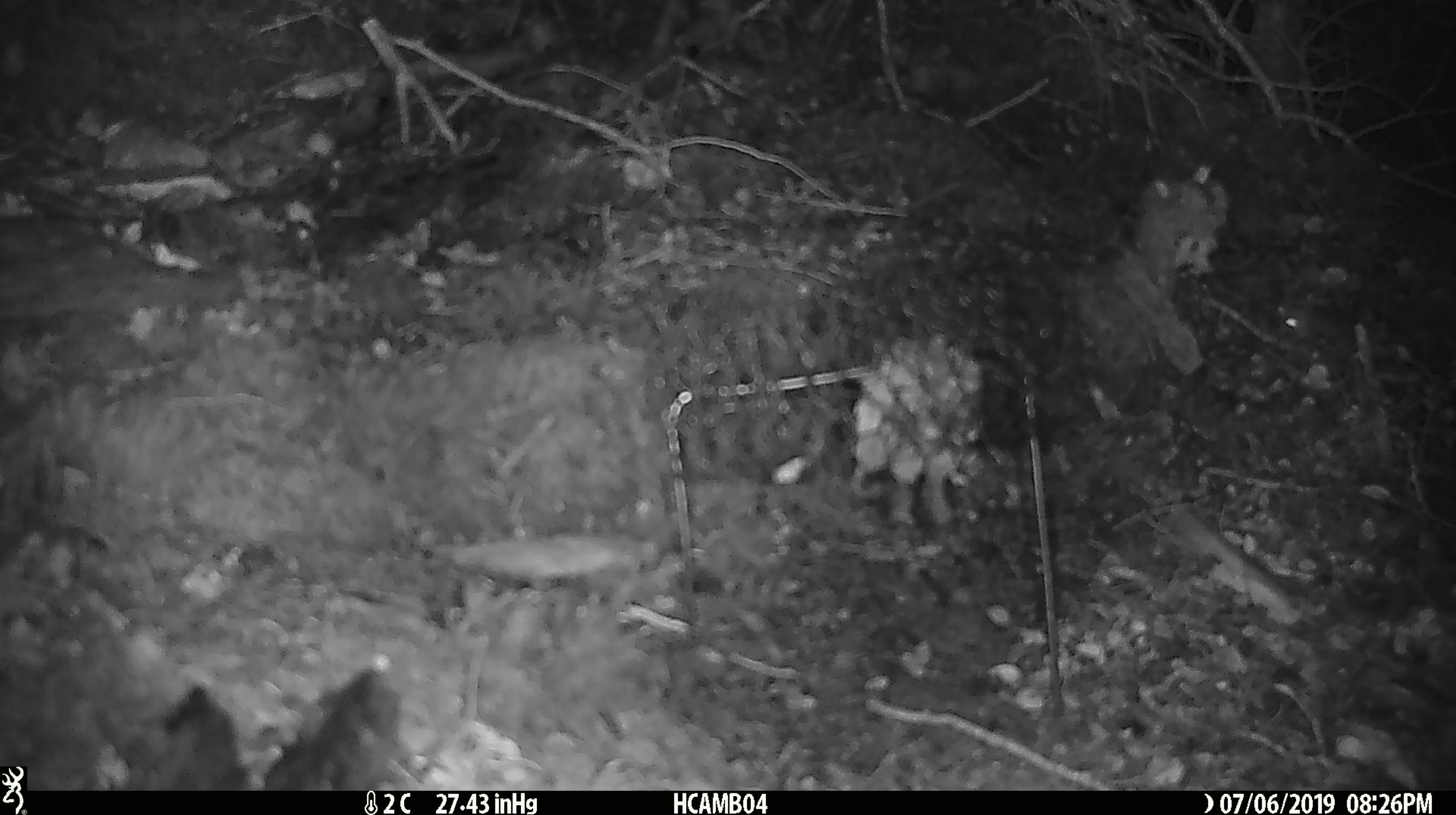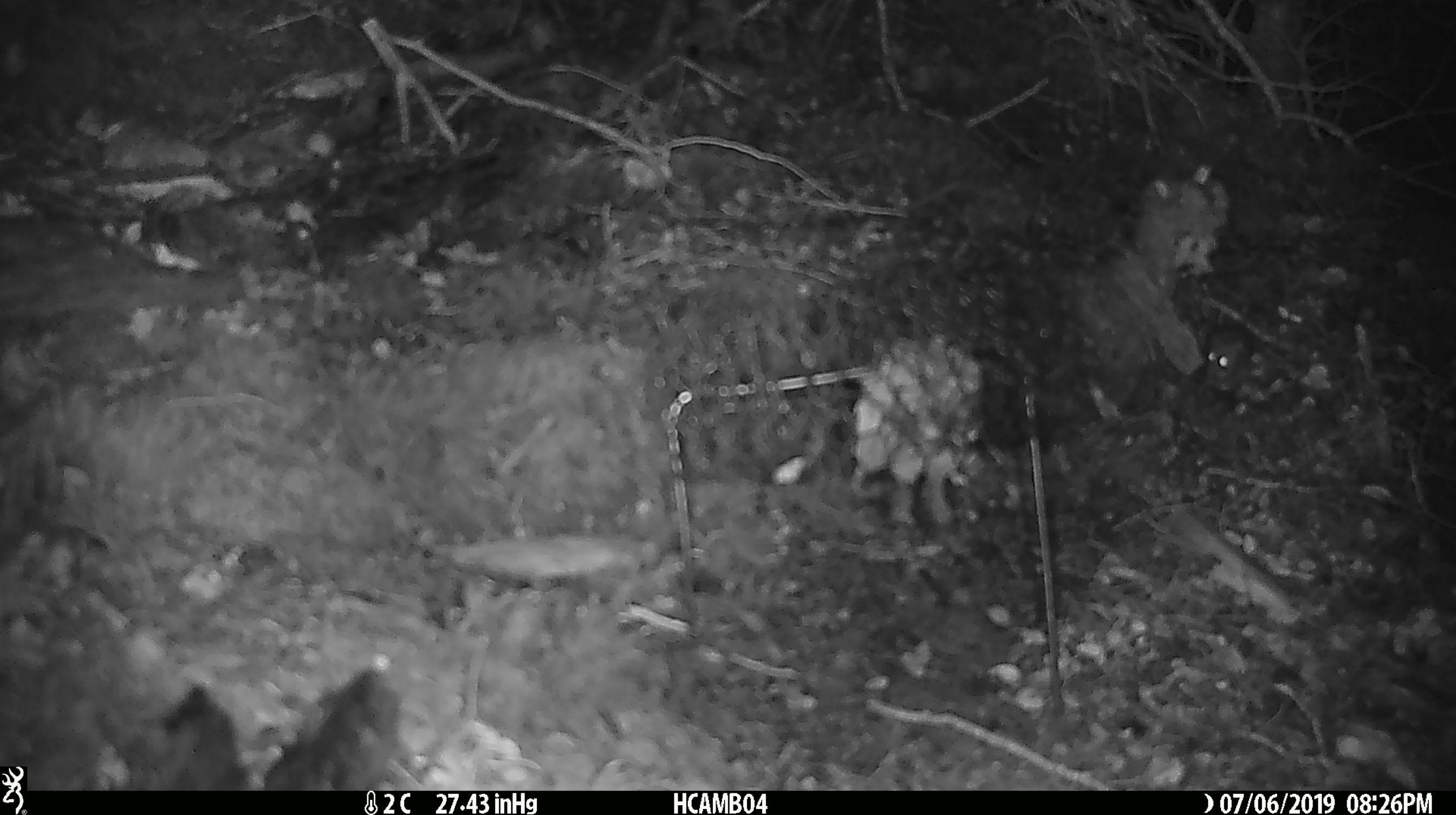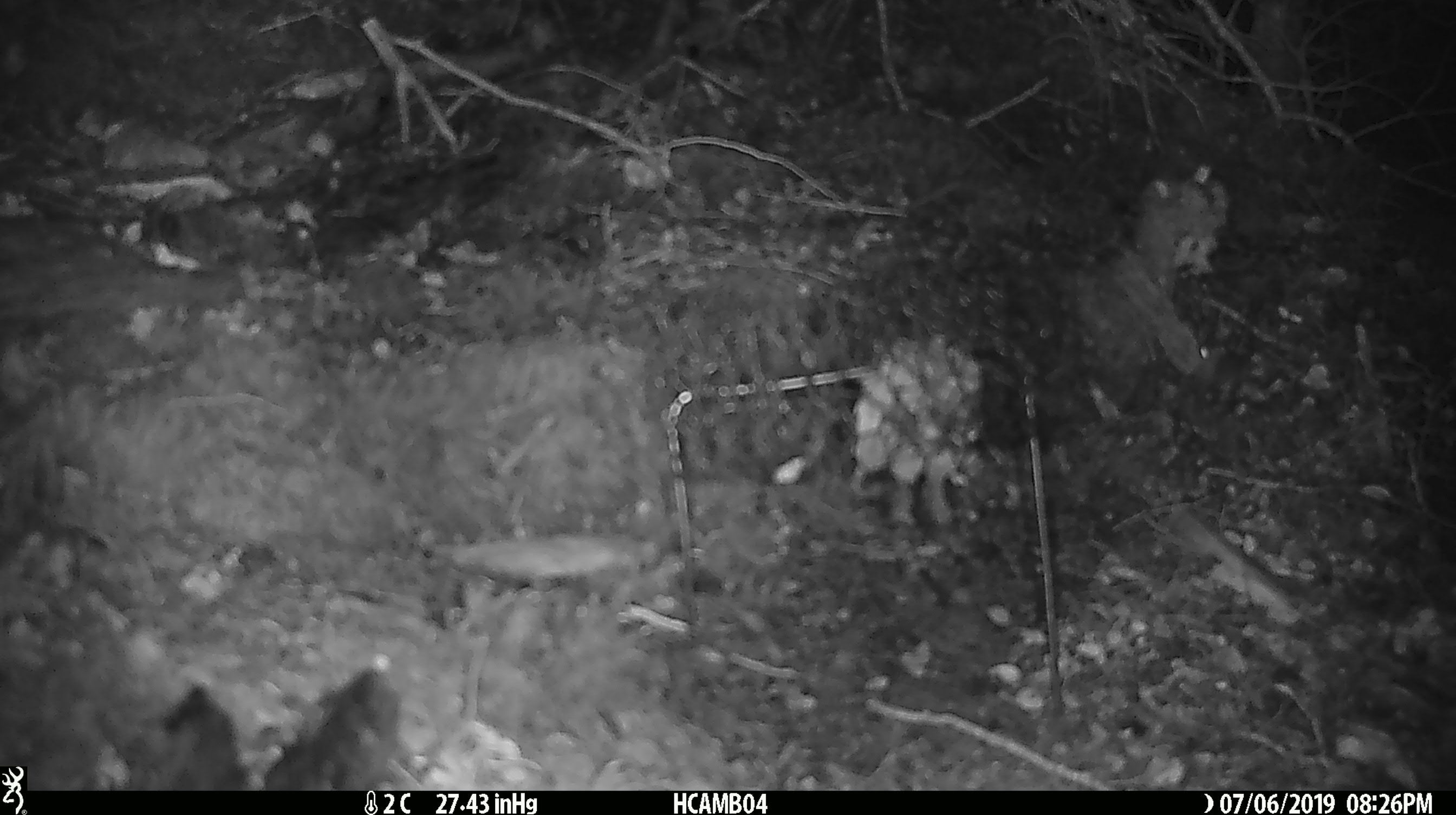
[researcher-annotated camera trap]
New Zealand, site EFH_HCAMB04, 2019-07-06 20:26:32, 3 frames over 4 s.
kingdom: Animalia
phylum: Chordata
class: Mammalia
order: Rodentia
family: Muridae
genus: Mus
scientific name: Mus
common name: mouse